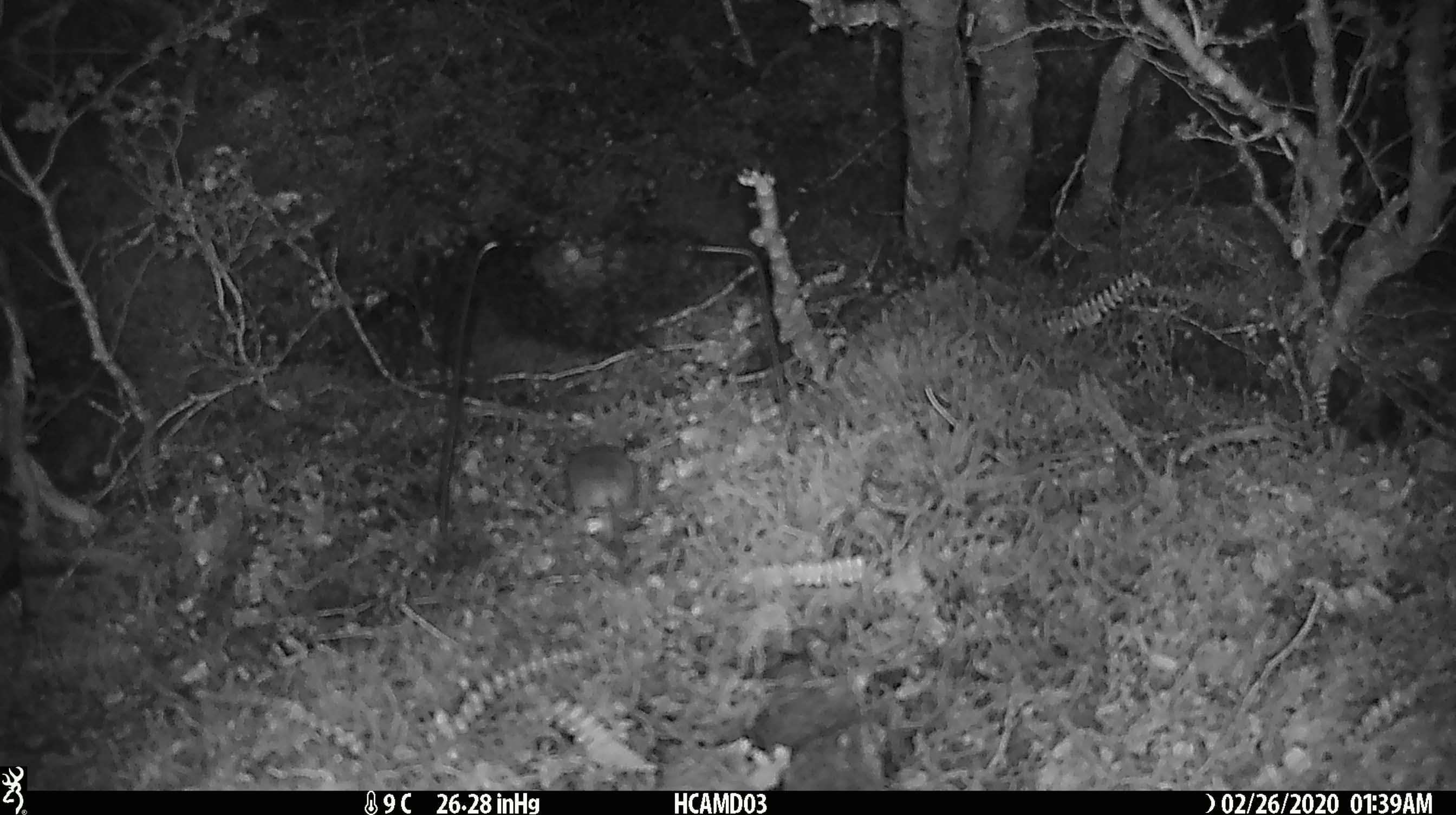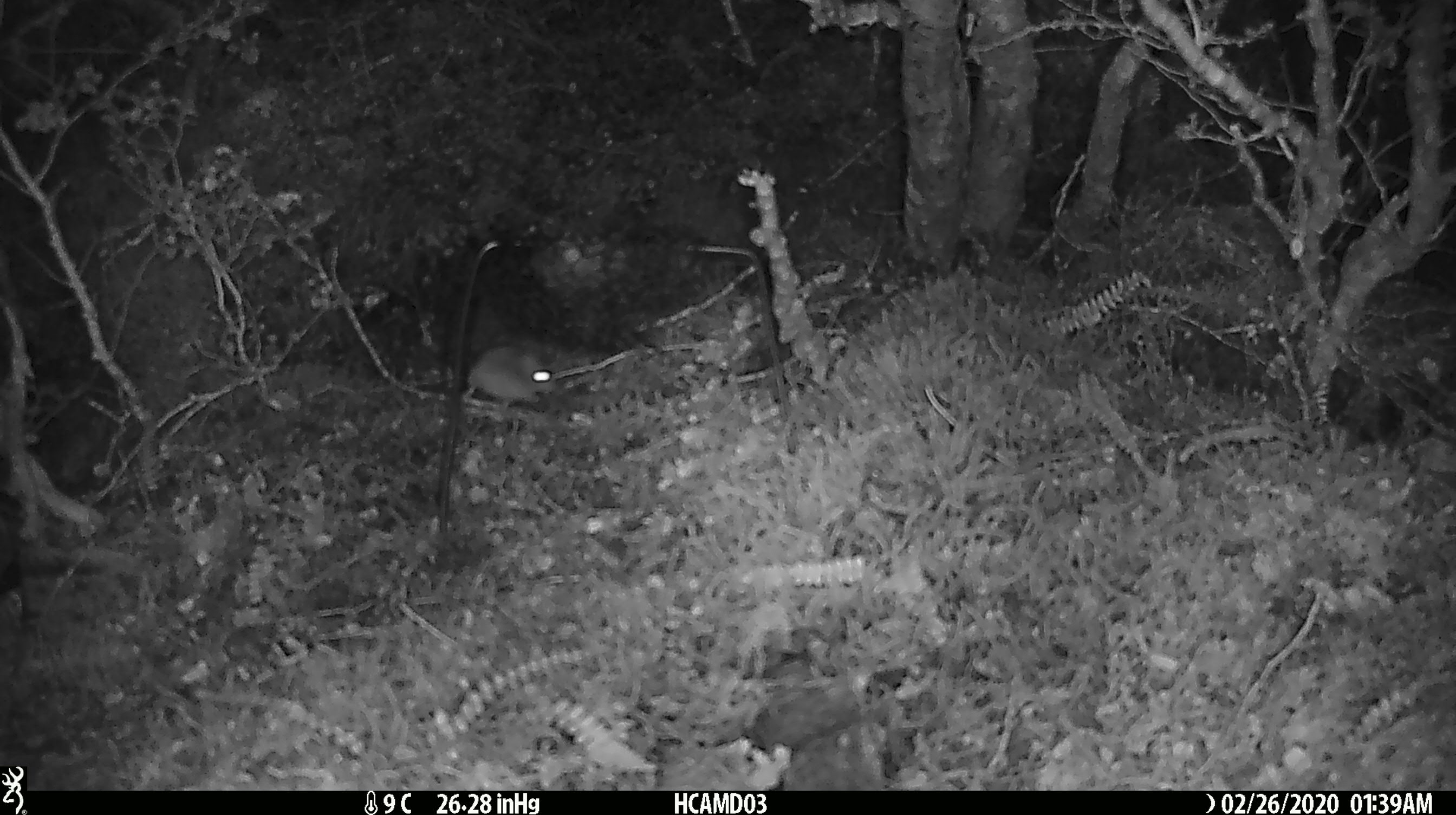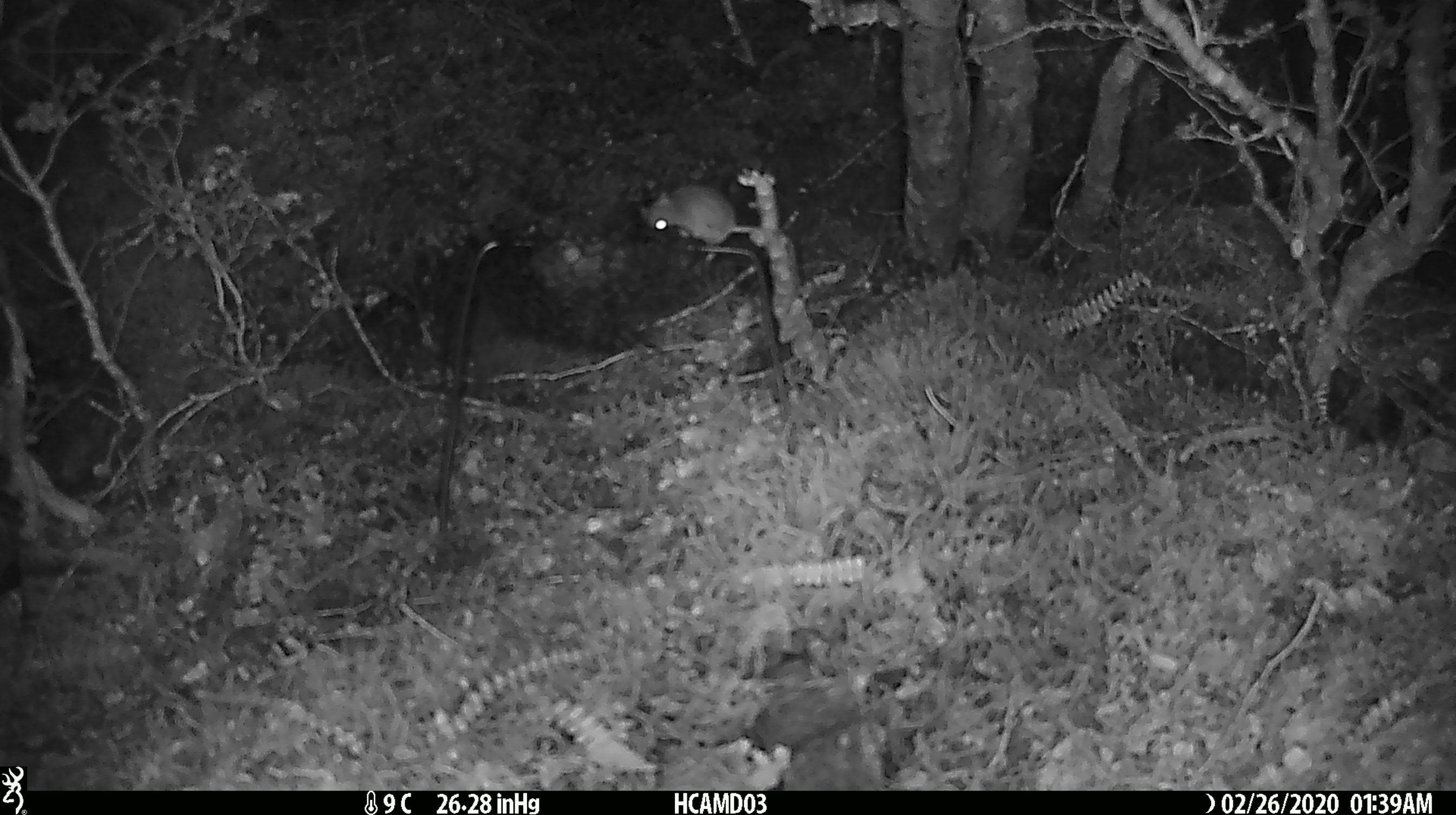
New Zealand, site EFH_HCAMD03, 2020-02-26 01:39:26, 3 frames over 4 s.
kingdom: Animalia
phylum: Chordata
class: Mammalia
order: Rodentia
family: Muridae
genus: Mus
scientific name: Mus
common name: mouse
Mouse (Mus).